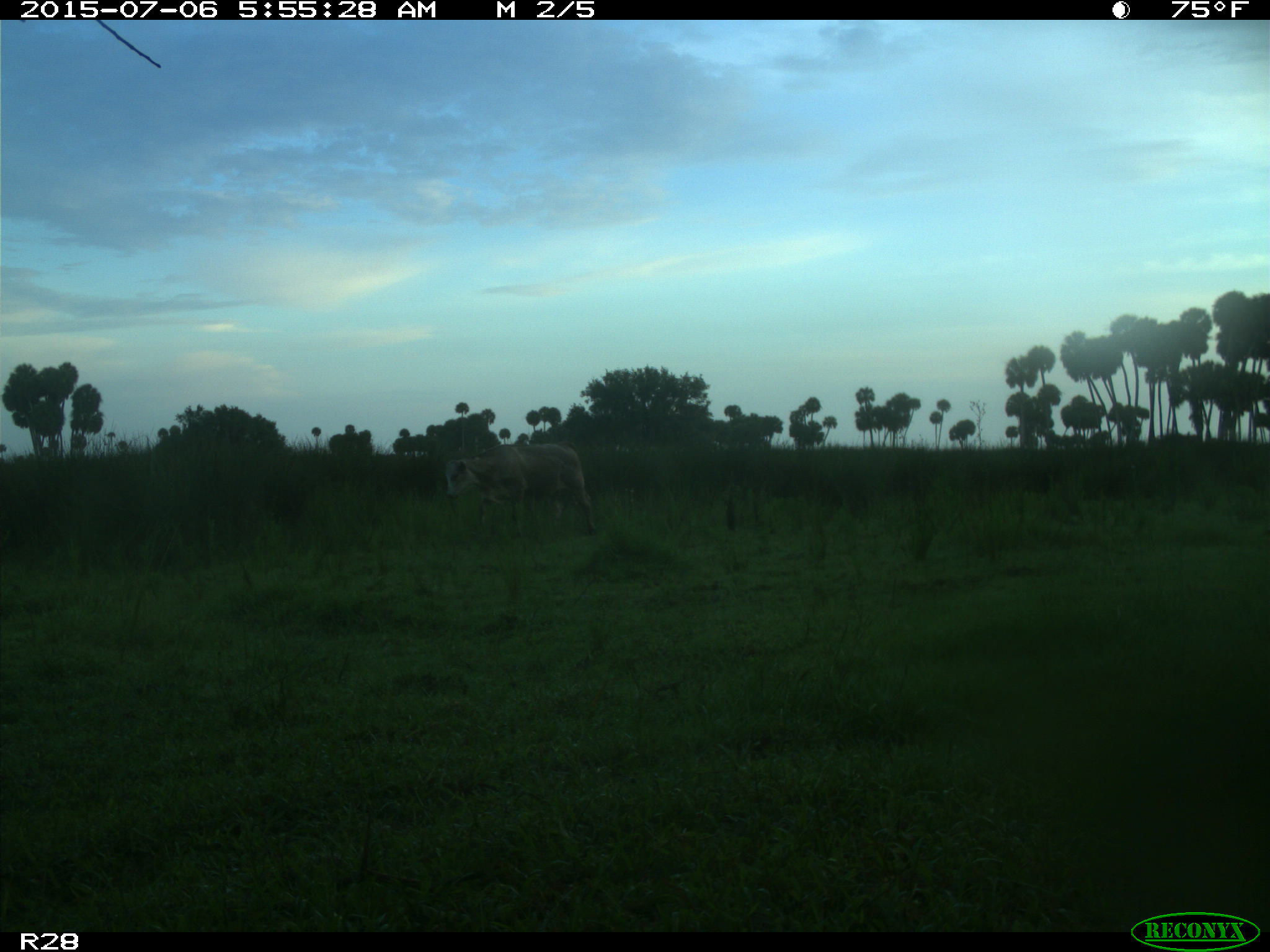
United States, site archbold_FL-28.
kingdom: Animalia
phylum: Chordata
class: Mammalia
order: Artiodactyla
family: Bovidae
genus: Bos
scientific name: Bos taurus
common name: domestic cow